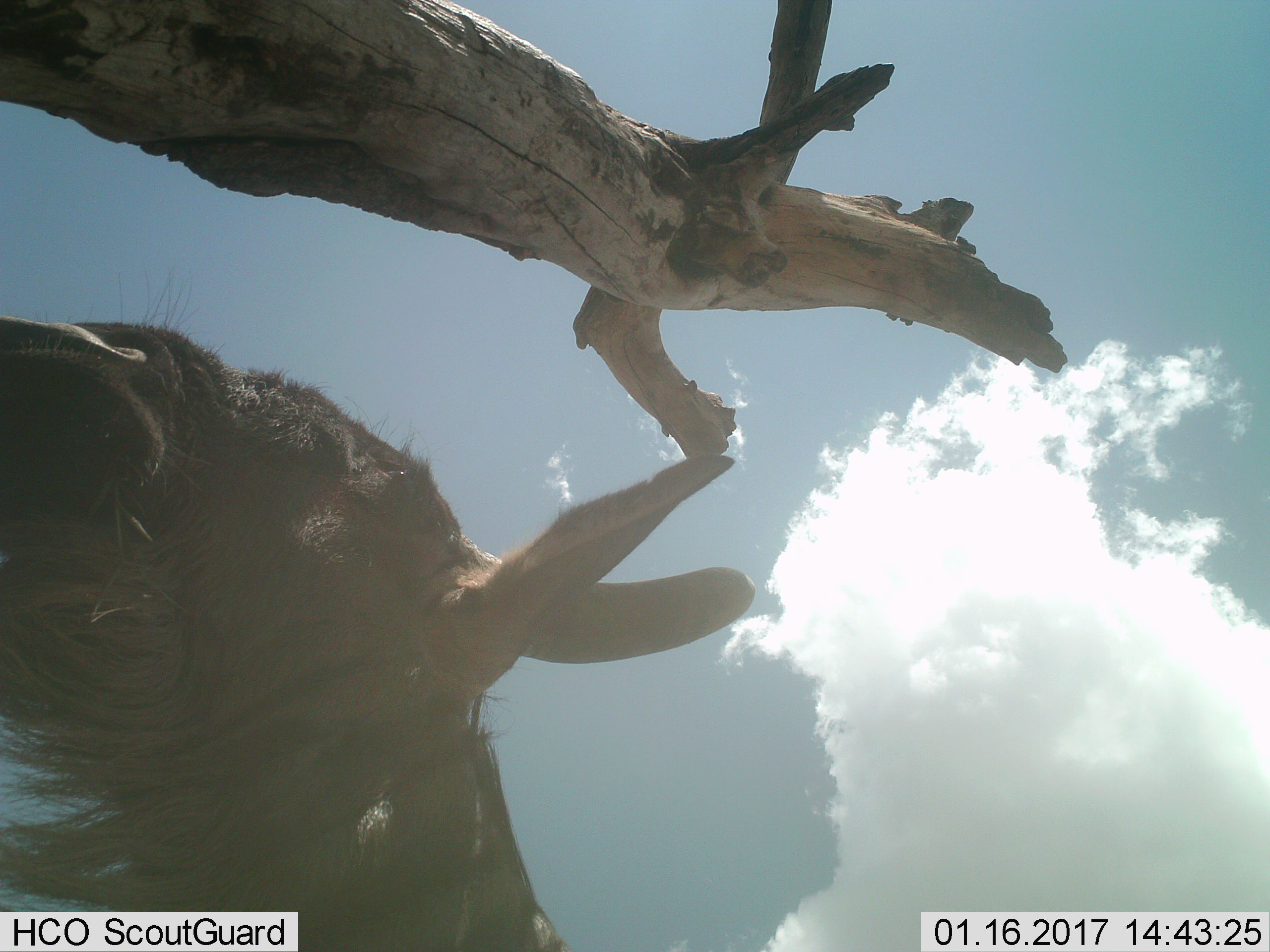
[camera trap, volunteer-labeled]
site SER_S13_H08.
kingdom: Animalia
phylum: Chordata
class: Mammalia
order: Artiodactyla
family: Bovidae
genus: Connochaetes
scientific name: Connochaetes taurinus taurinus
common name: blue wildebeest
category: wildebeestblue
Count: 1.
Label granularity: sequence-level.